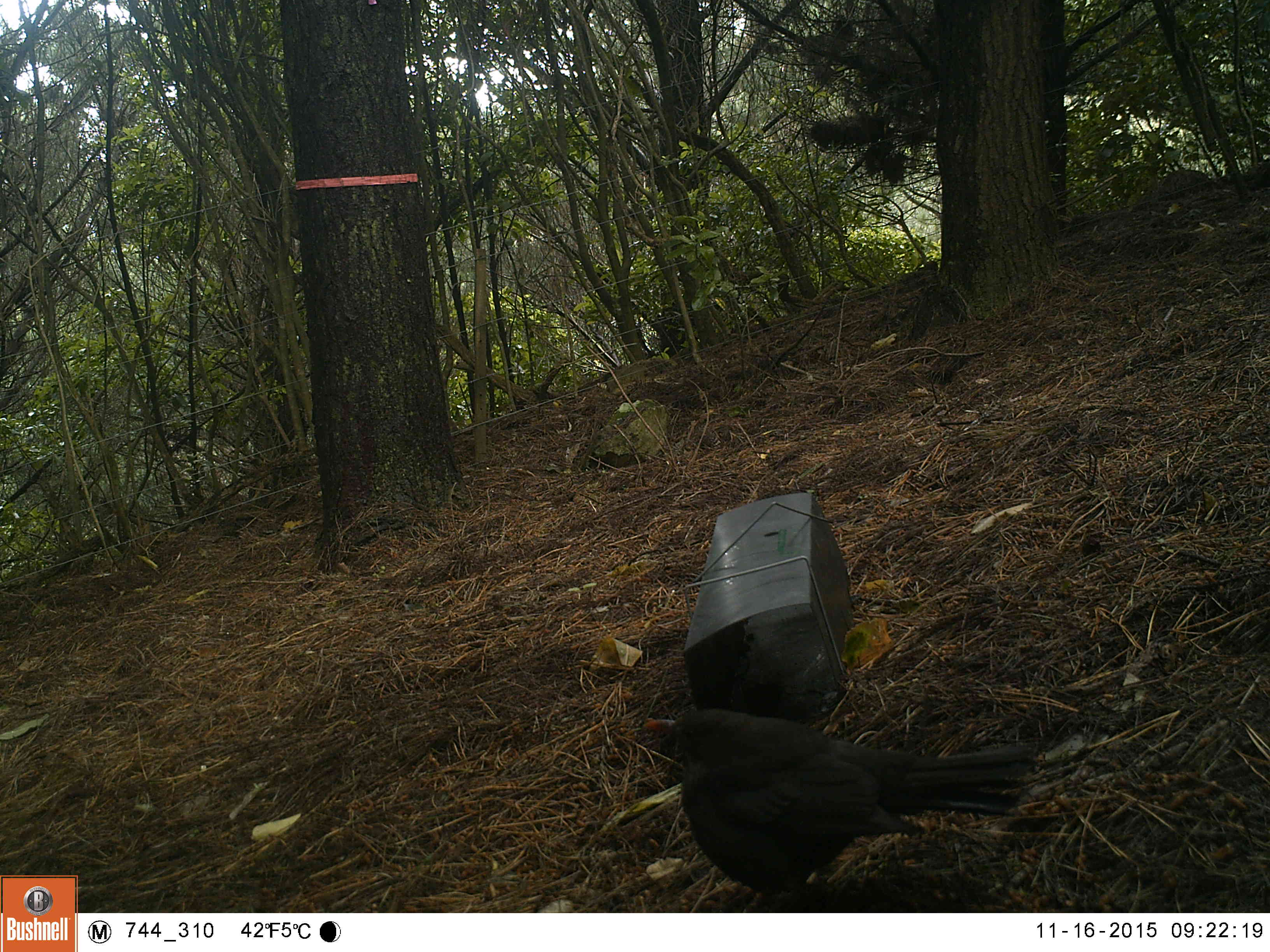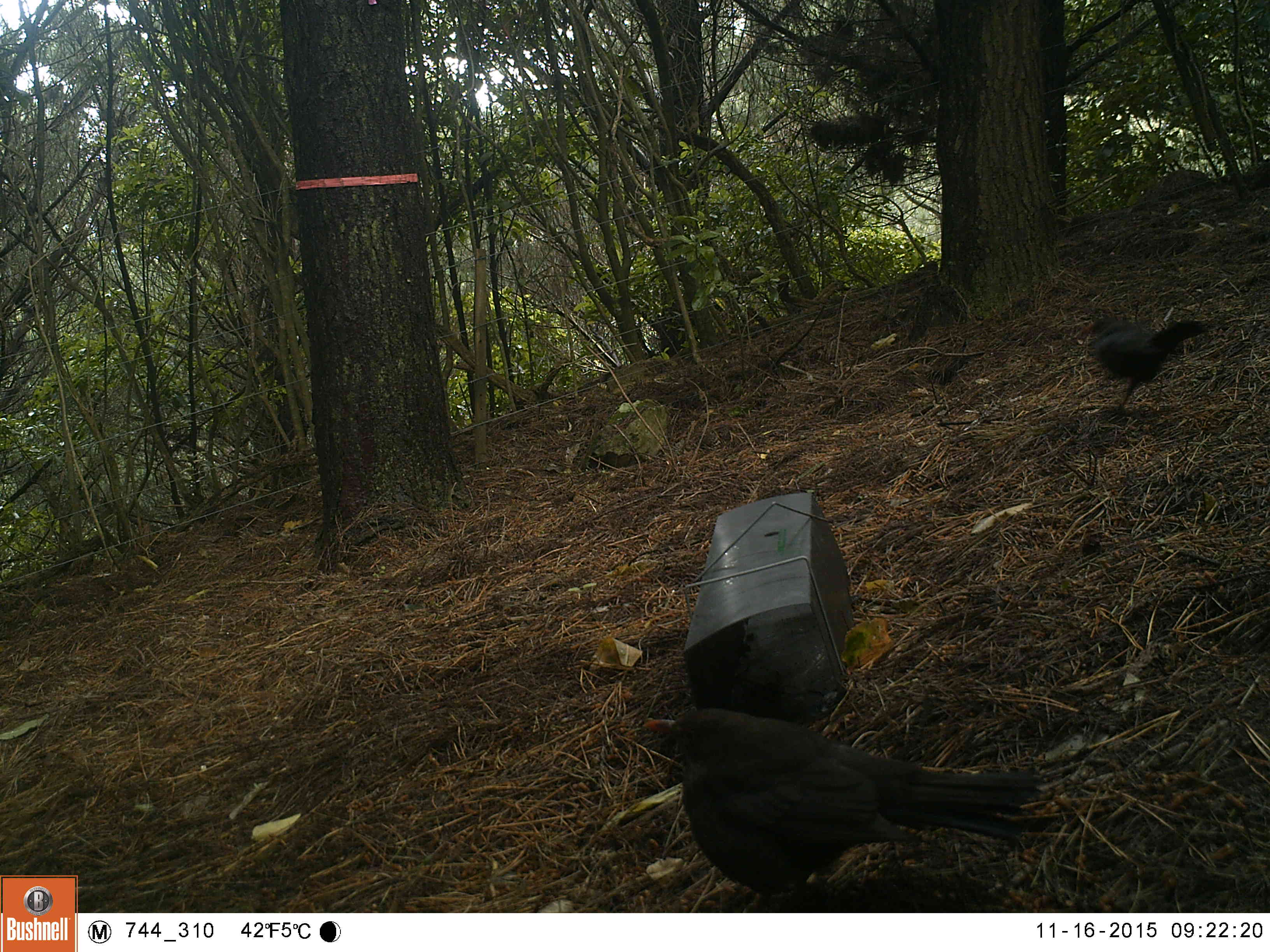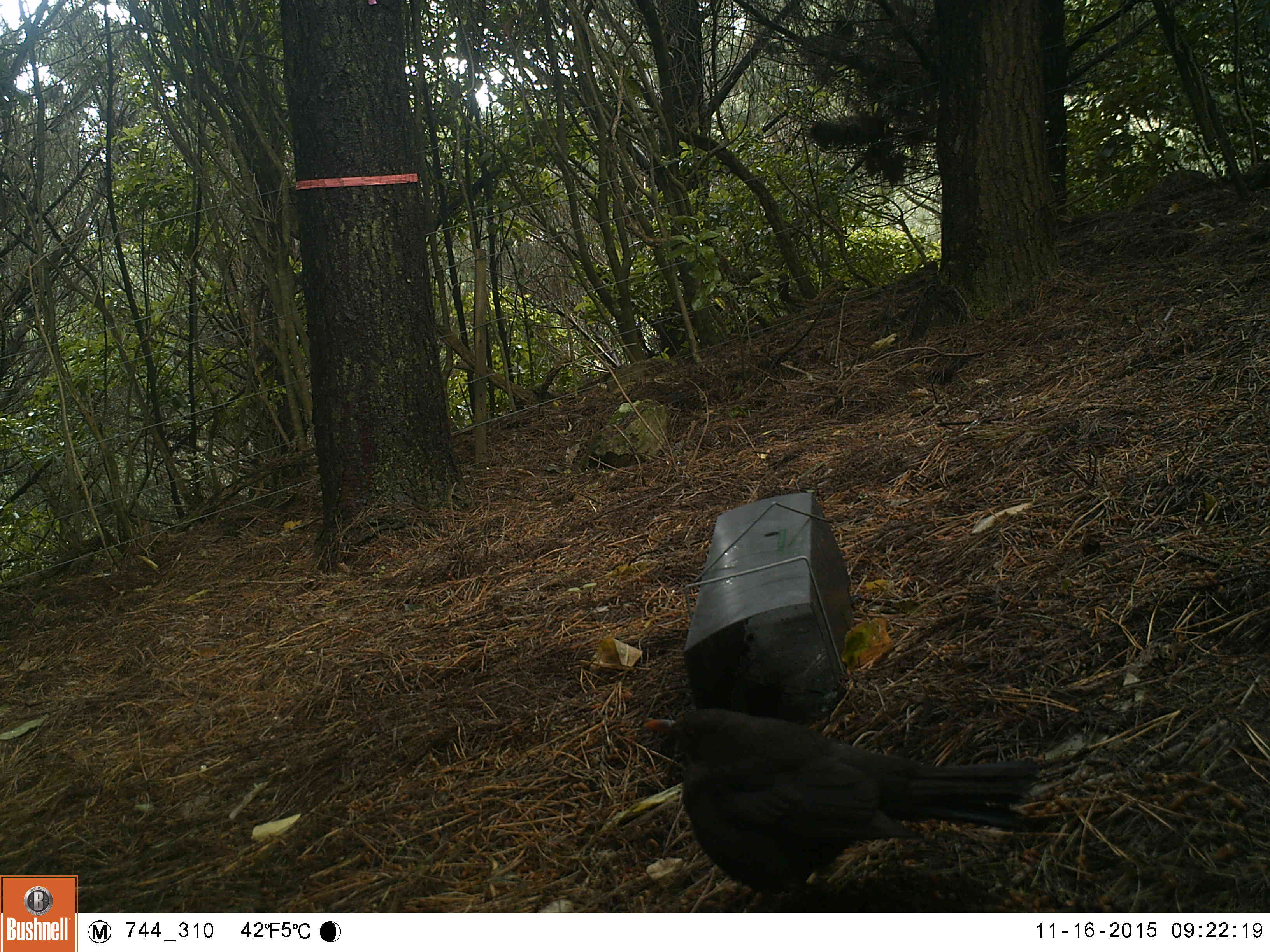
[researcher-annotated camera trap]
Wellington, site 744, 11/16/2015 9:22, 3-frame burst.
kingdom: Animalia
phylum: Chordata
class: Aves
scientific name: Aves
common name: bird